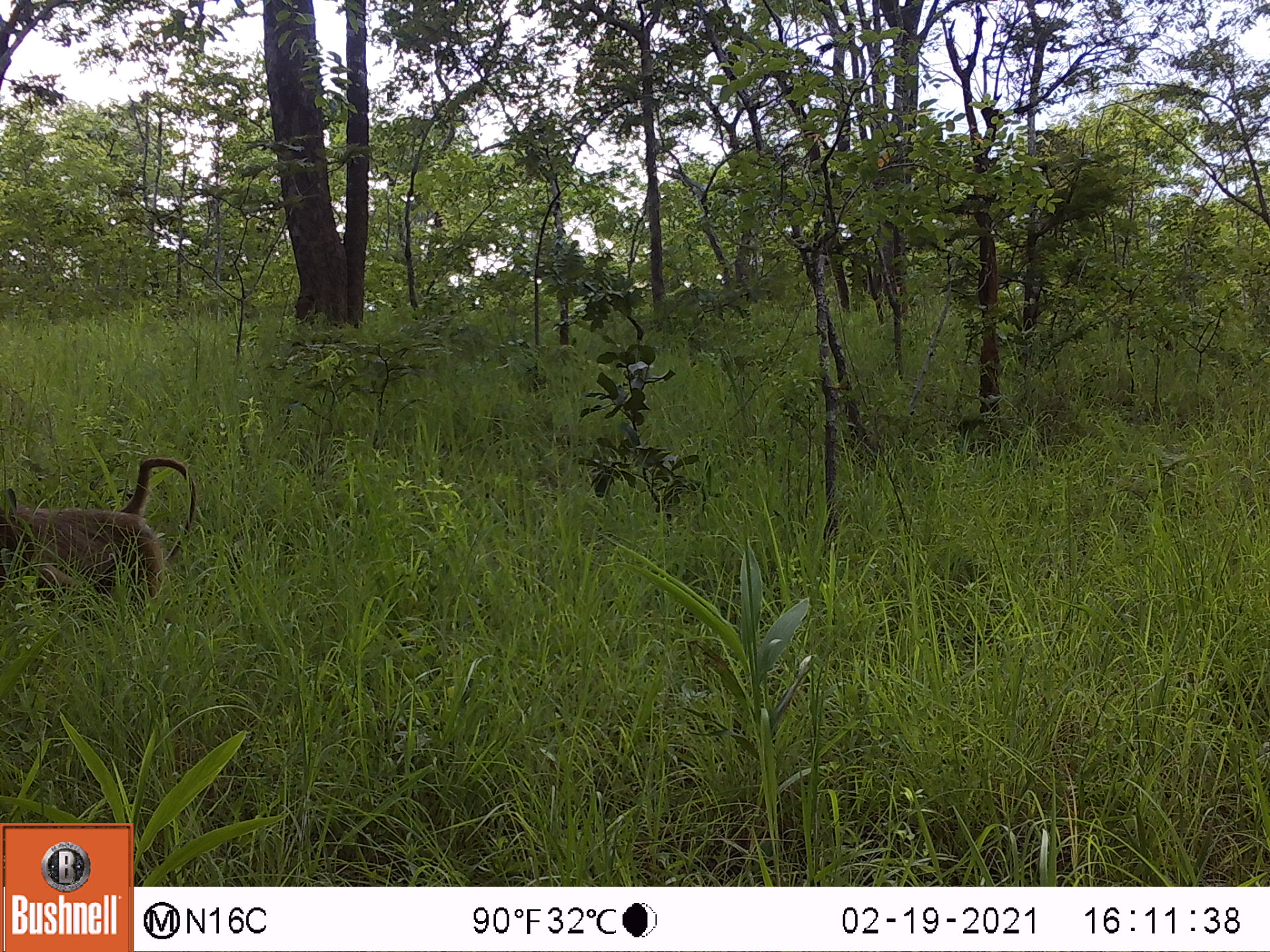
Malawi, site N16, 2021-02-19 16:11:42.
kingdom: Animalia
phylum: Chordata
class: Mammalia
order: Primates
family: Cercopithecidae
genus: Papio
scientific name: Papio cynocephalus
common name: yellow baboon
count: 1